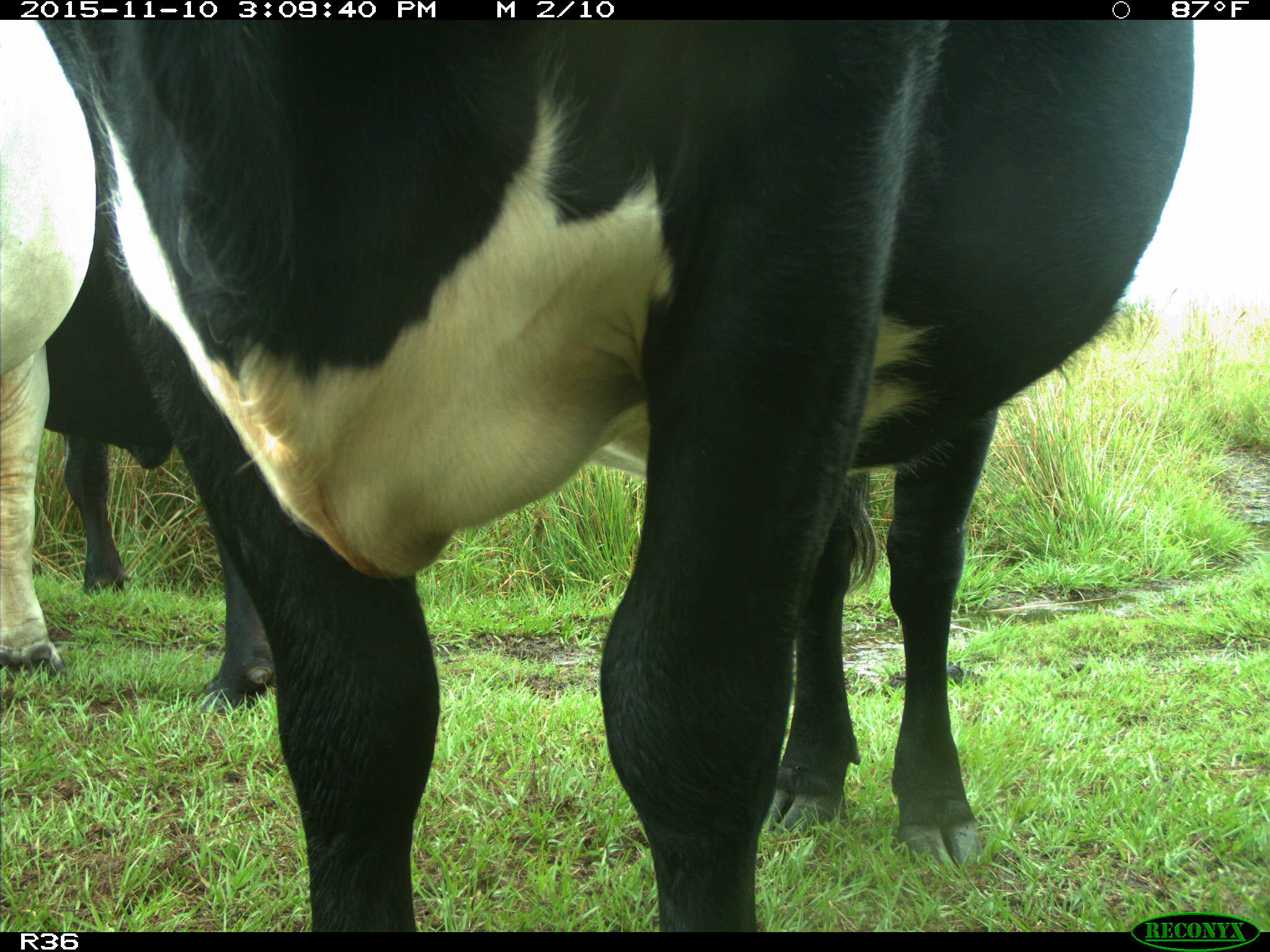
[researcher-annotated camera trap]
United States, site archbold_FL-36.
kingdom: Animalia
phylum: Chordata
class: Mammalia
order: Artiodactyla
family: Bovidae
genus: Bos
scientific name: Bos taurus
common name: domestic cow